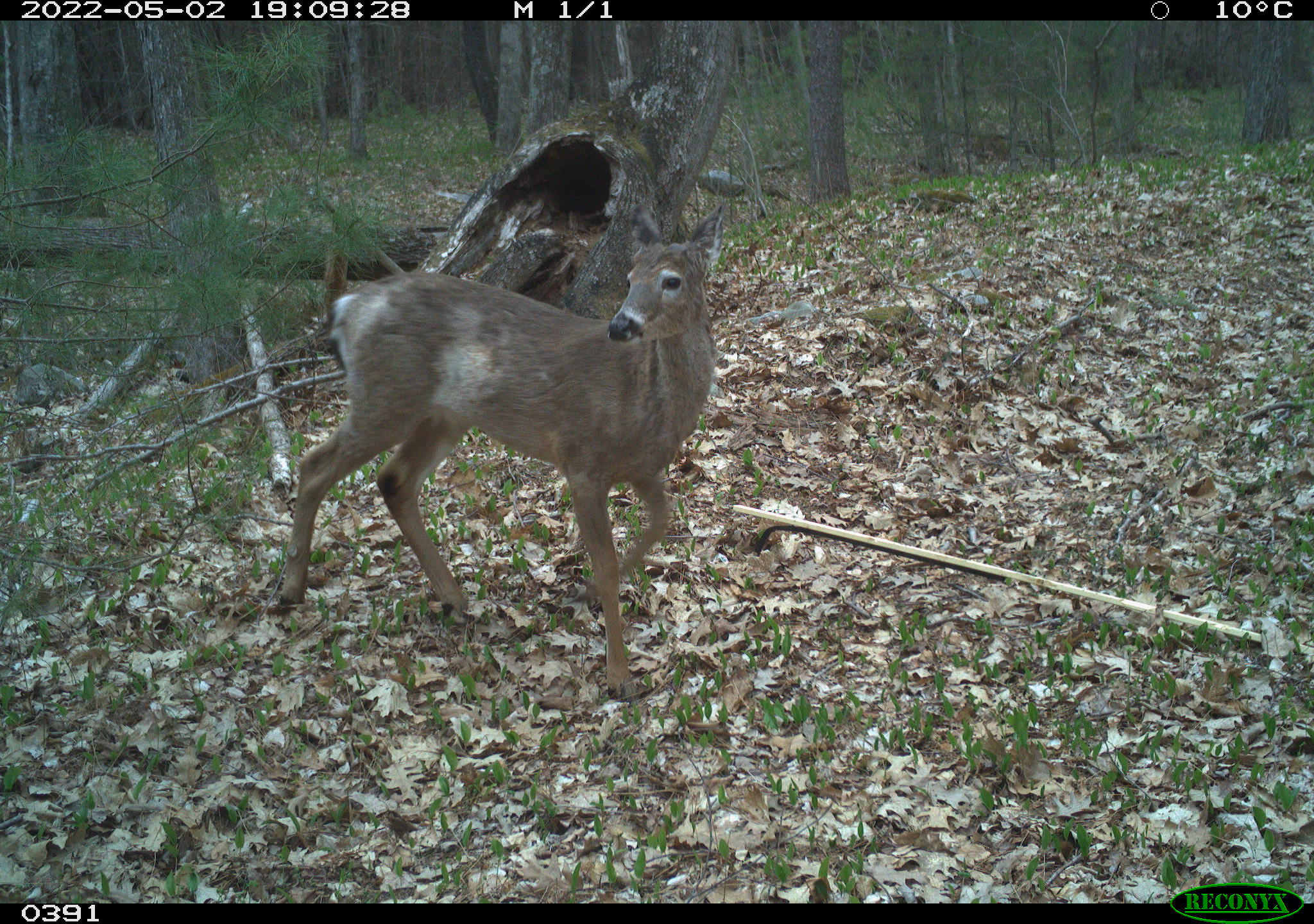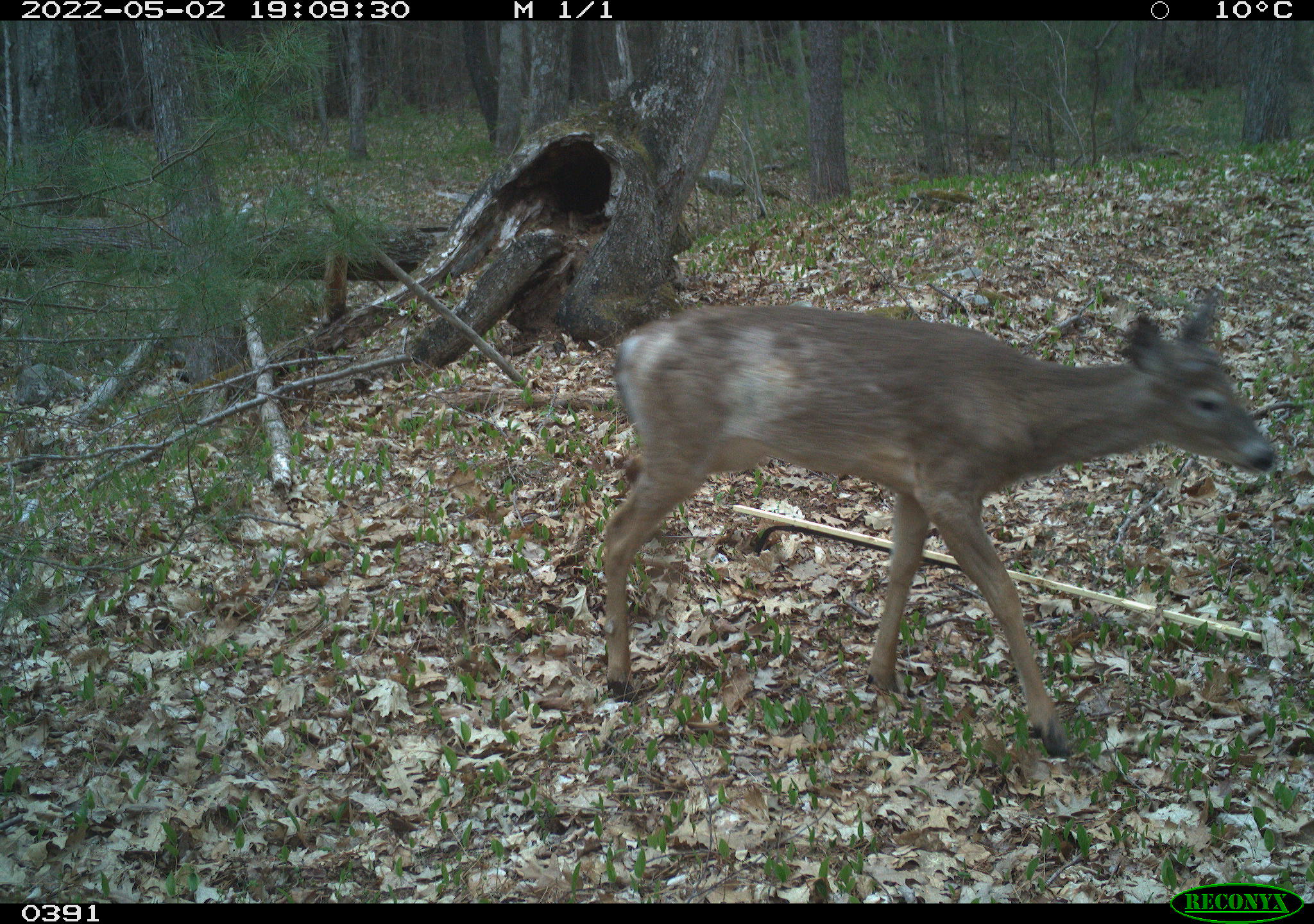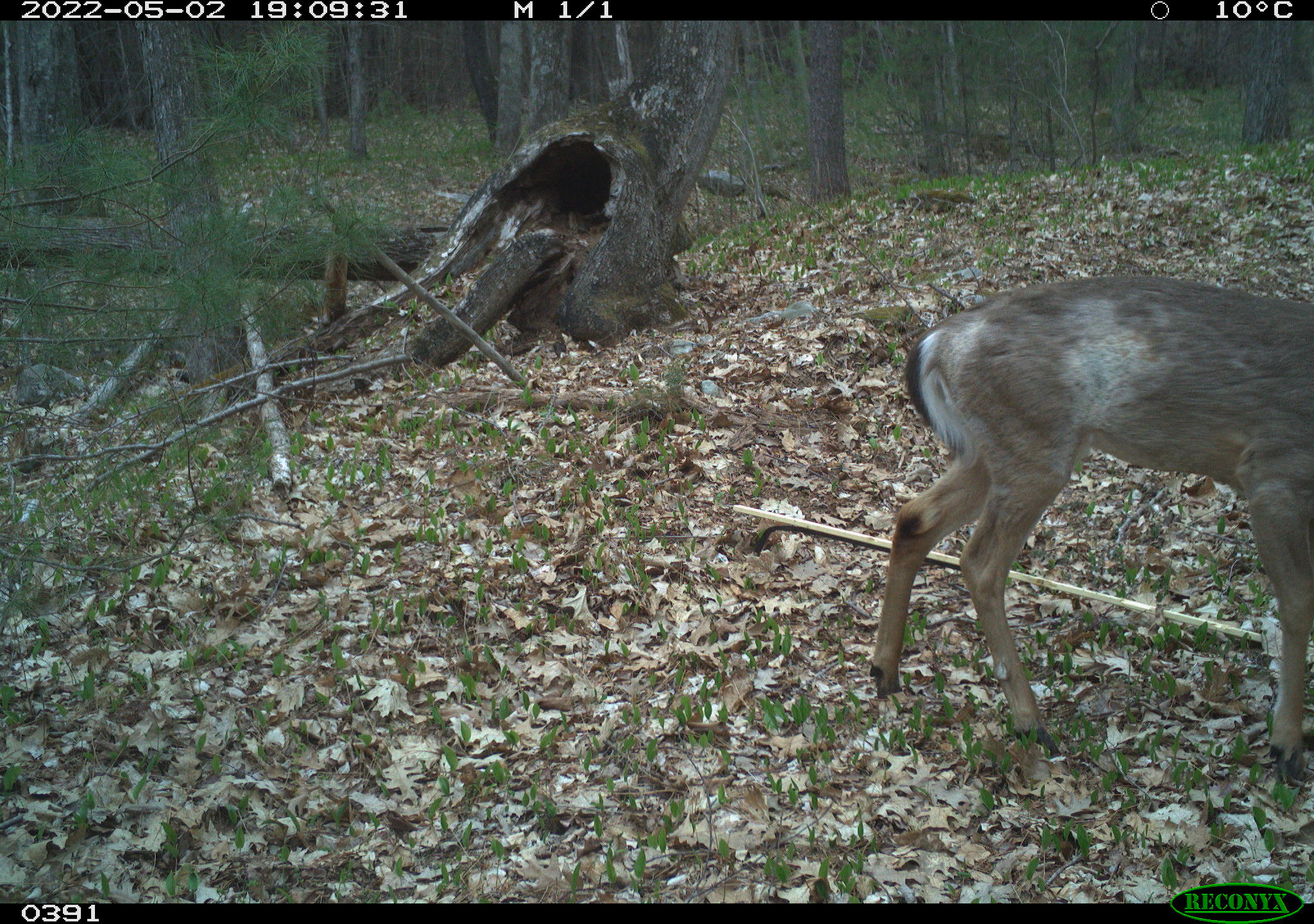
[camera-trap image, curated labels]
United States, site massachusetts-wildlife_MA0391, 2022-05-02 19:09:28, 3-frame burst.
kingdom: Animalia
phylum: Chordata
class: Mammalia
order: Artiodactyla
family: Cervidae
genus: Odocoileus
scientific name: Odocoileus virginianus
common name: white-tailed deer